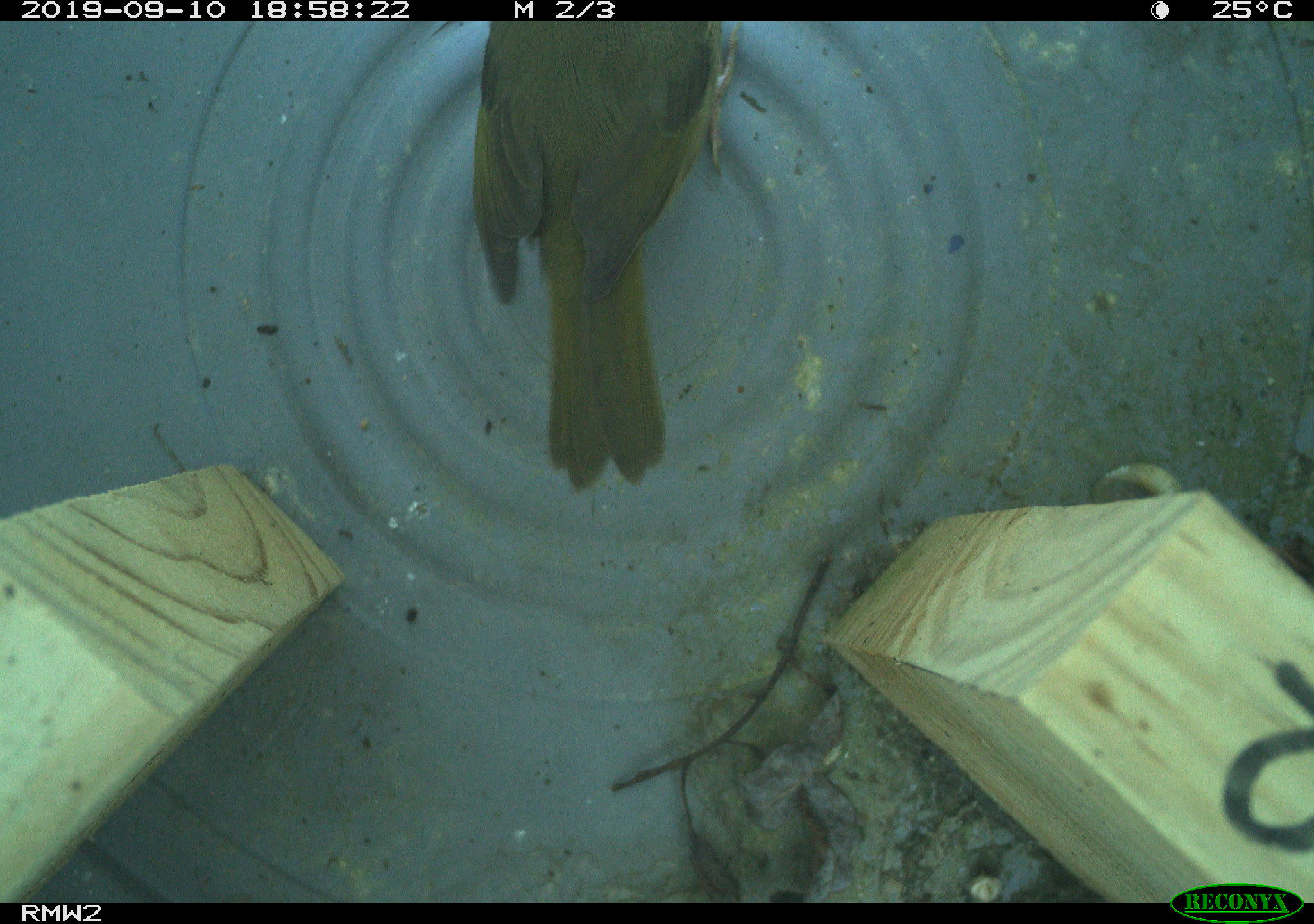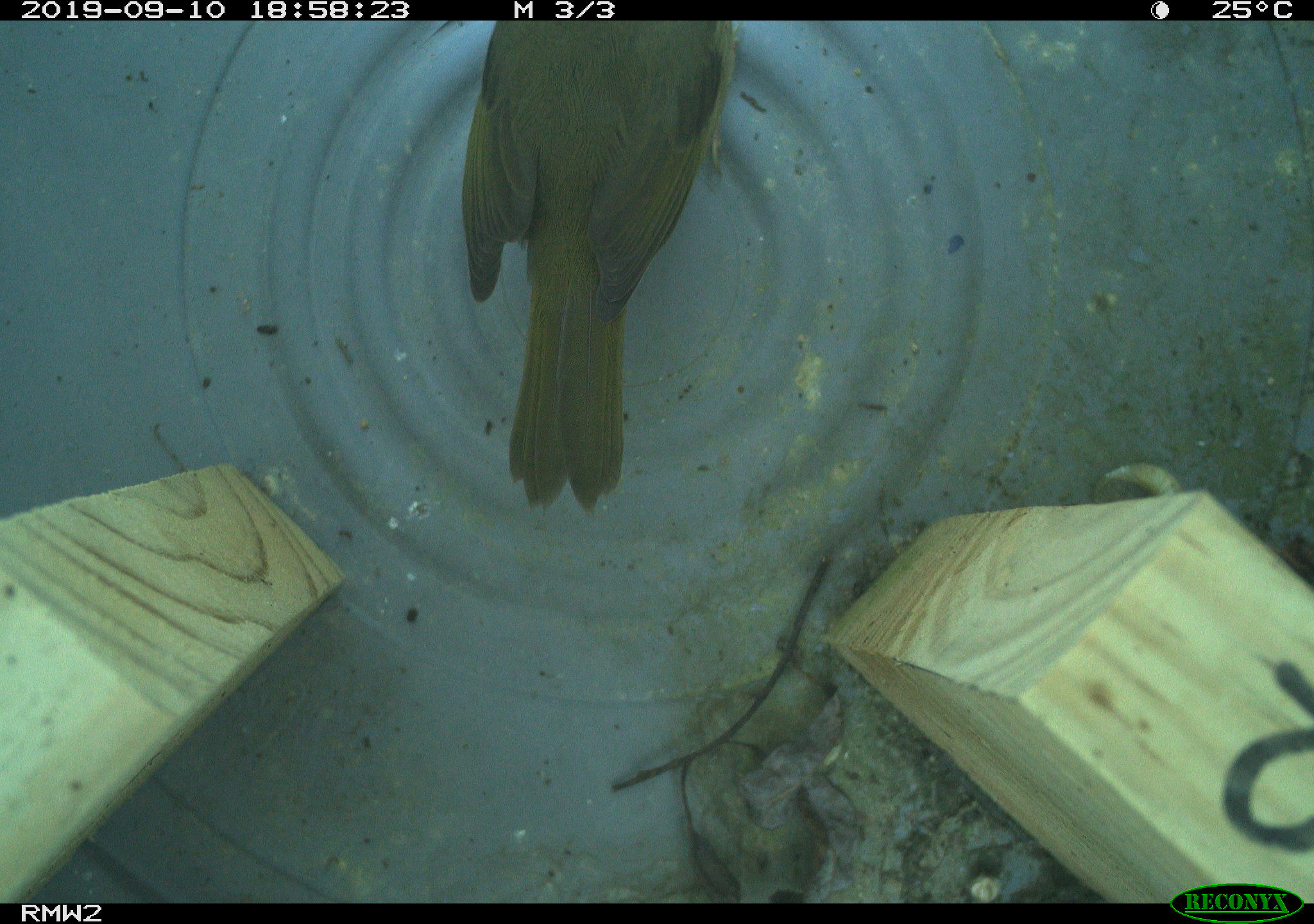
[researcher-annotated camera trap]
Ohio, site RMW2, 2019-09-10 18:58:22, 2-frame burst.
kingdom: Animalia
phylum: Chordata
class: Aves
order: Passeriformes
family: Parulidae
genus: Geothlypis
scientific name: Geothlypis trichas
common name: common yellowthroat